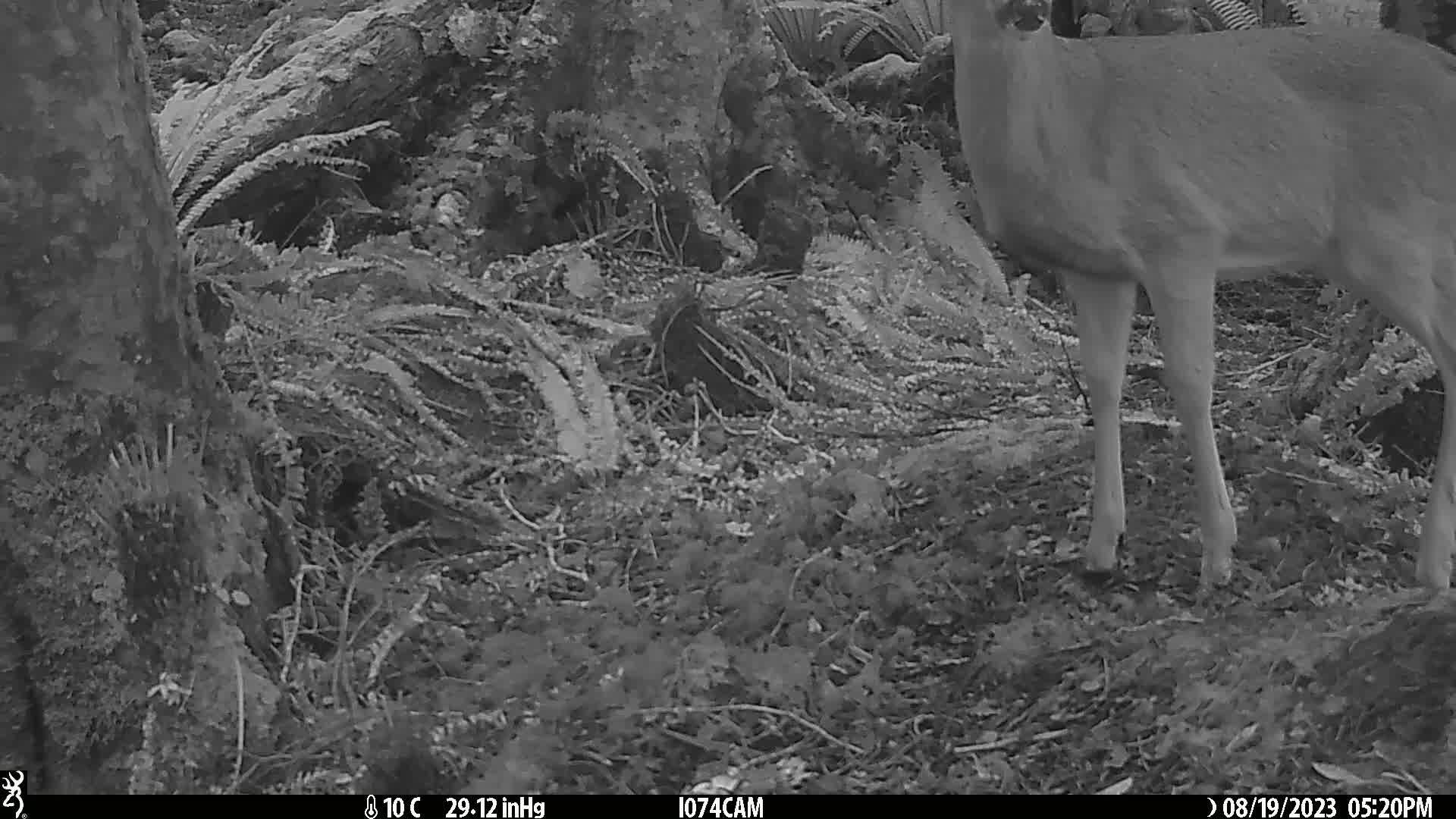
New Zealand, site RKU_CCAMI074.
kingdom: Animalia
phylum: Chordata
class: Mammalia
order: Artiodactyla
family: Cervidae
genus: Odocoileus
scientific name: Odocoileus virginianus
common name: white-tailed deer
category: white tailed deer